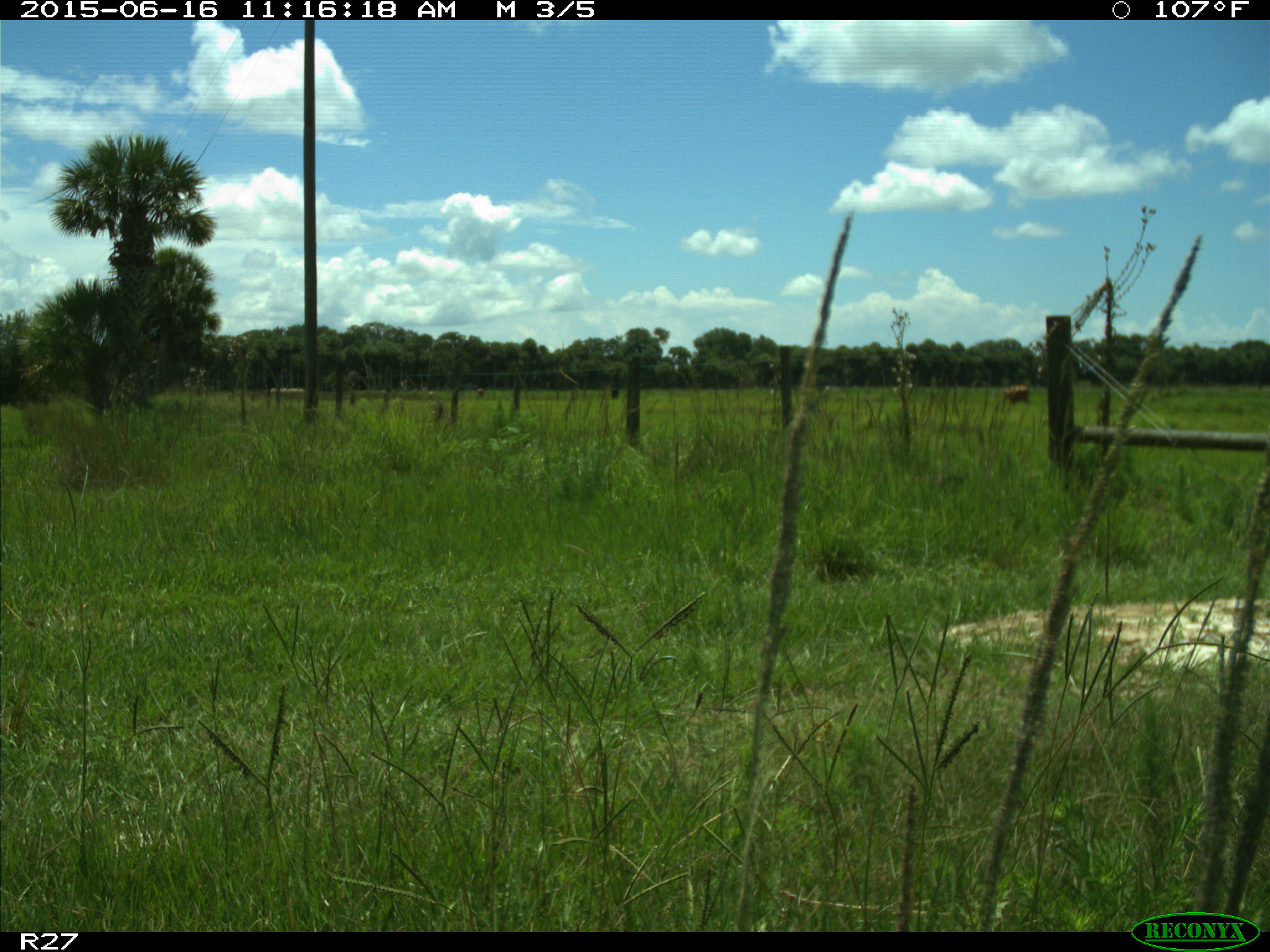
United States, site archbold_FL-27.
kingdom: Animalia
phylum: Chordata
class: Mammalia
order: Artiodactyla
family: Bovidae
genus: Bos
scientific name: Bos taurus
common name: domestic cow